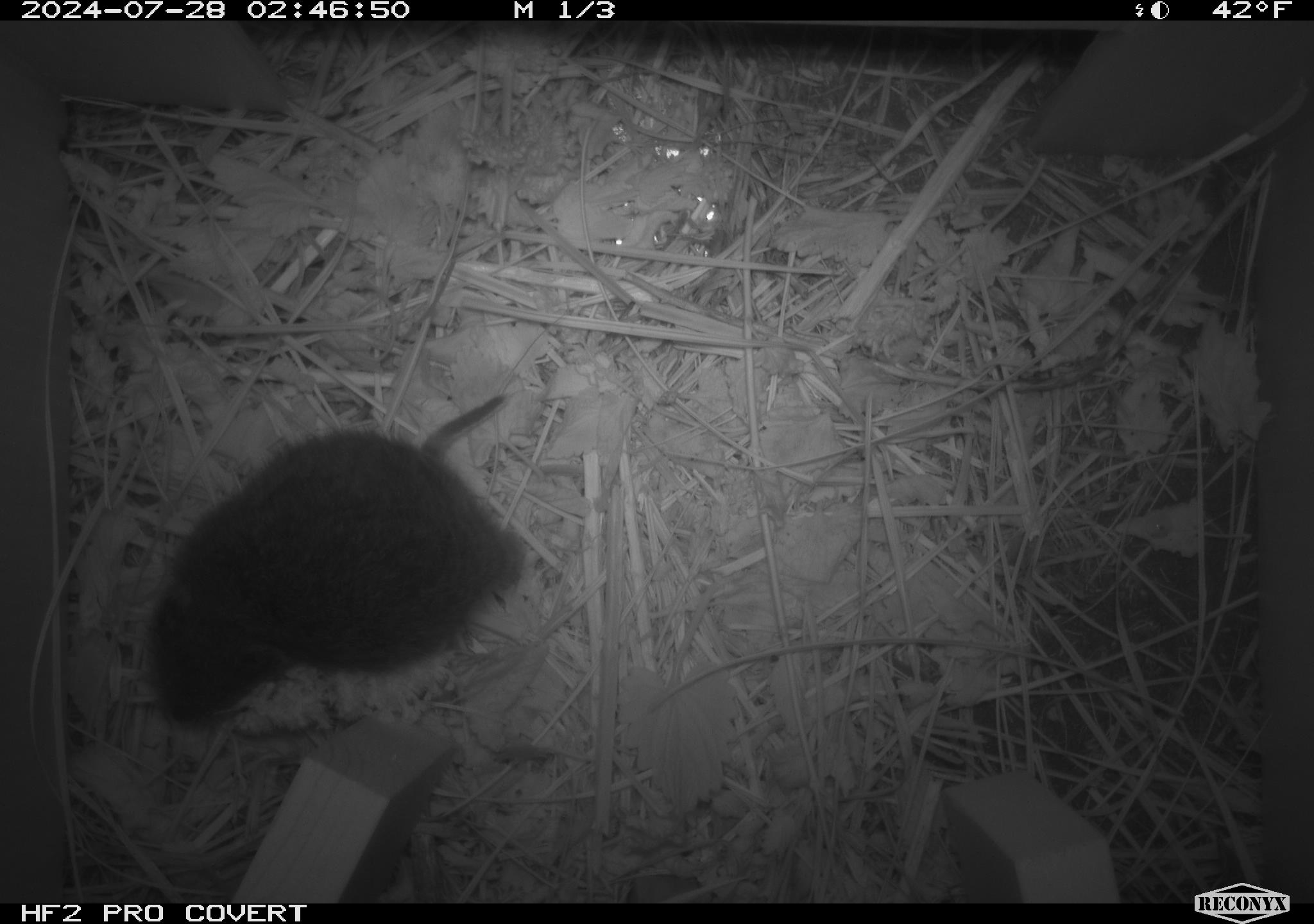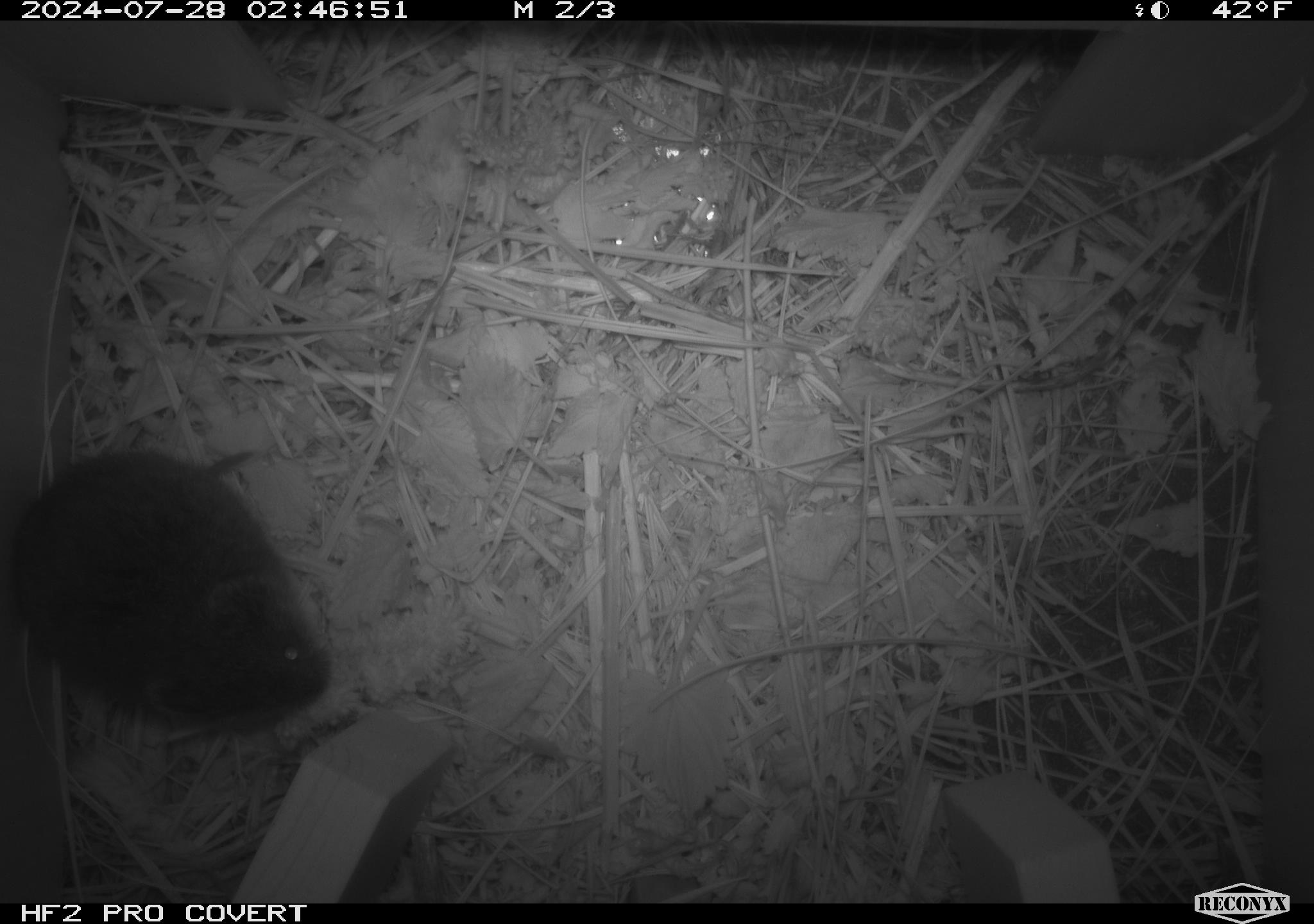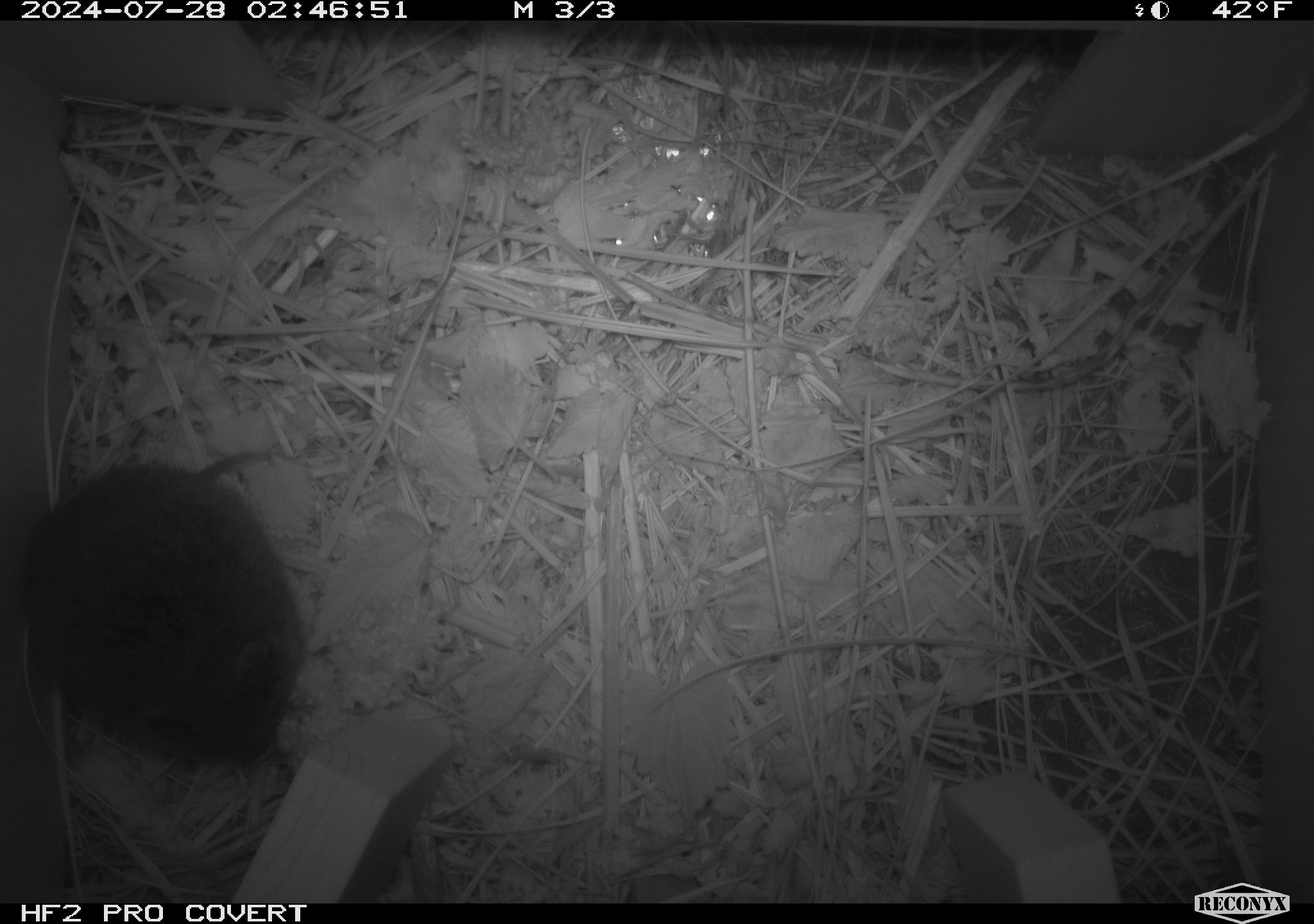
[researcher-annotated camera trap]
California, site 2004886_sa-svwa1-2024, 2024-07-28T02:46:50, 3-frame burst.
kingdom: Animalia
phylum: Chordata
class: Mammalia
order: Rodentia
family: Cricetidae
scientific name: Arvicolinae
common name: voles, lemmings, and muskrats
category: arvicolinae subfamily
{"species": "arvicolinae subfamily (voles, lemmings, and muskrats) (Arvicolinae)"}